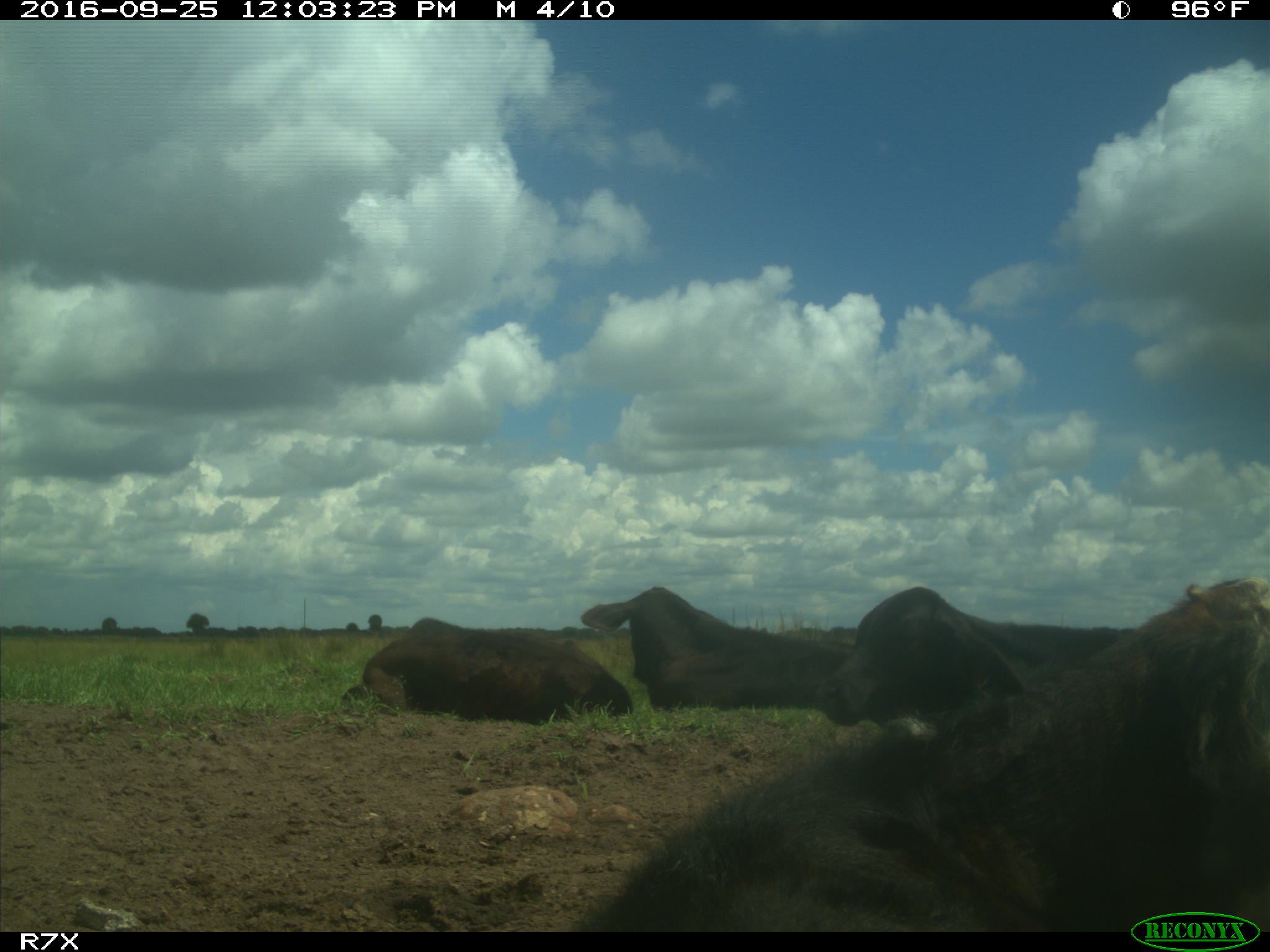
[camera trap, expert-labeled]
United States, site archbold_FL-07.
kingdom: Animalia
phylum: Chordata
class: Mammalia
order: Artiodactyla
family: Bovidae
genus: Bos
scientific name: Bos taurus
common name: domestic cow